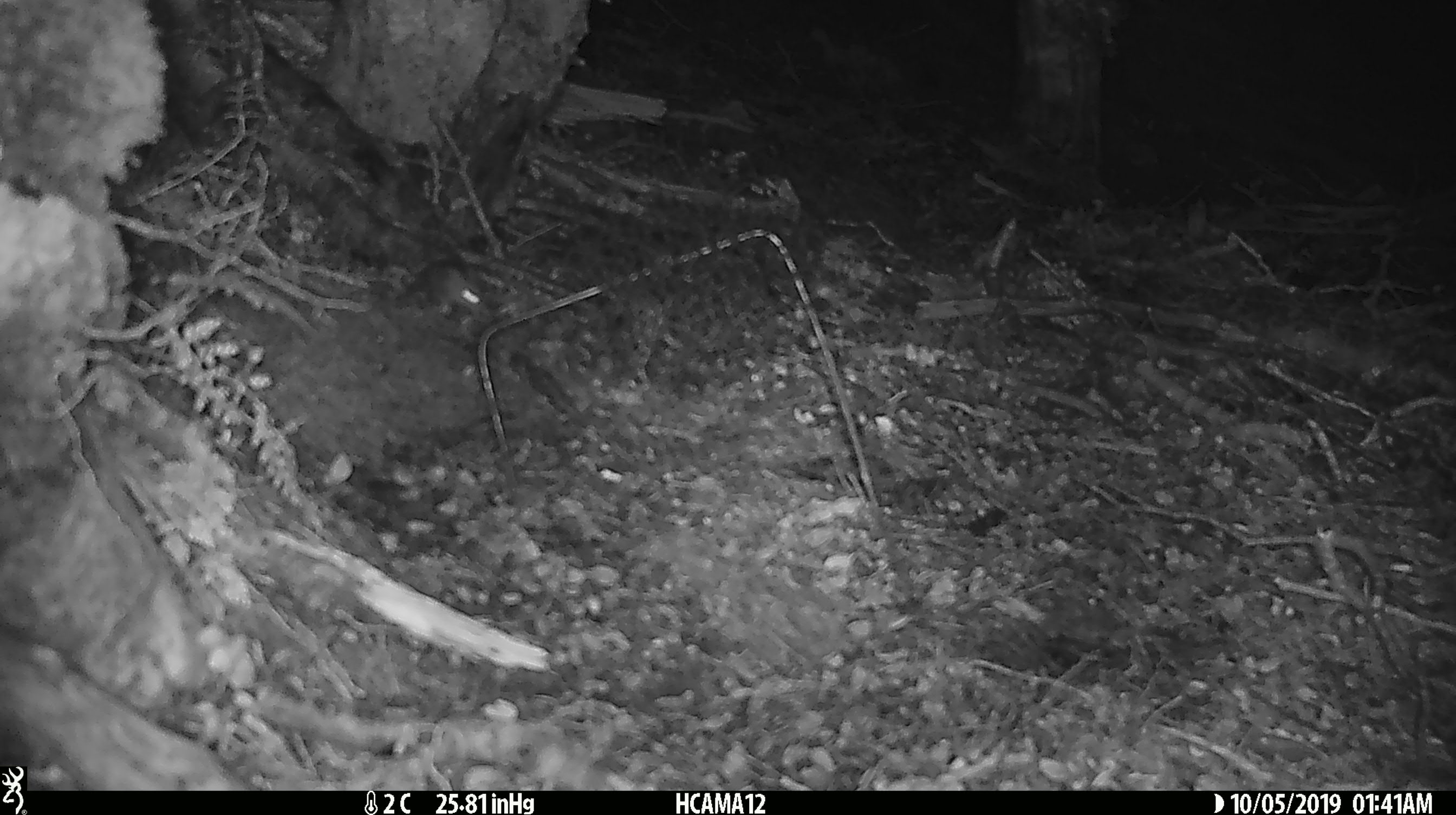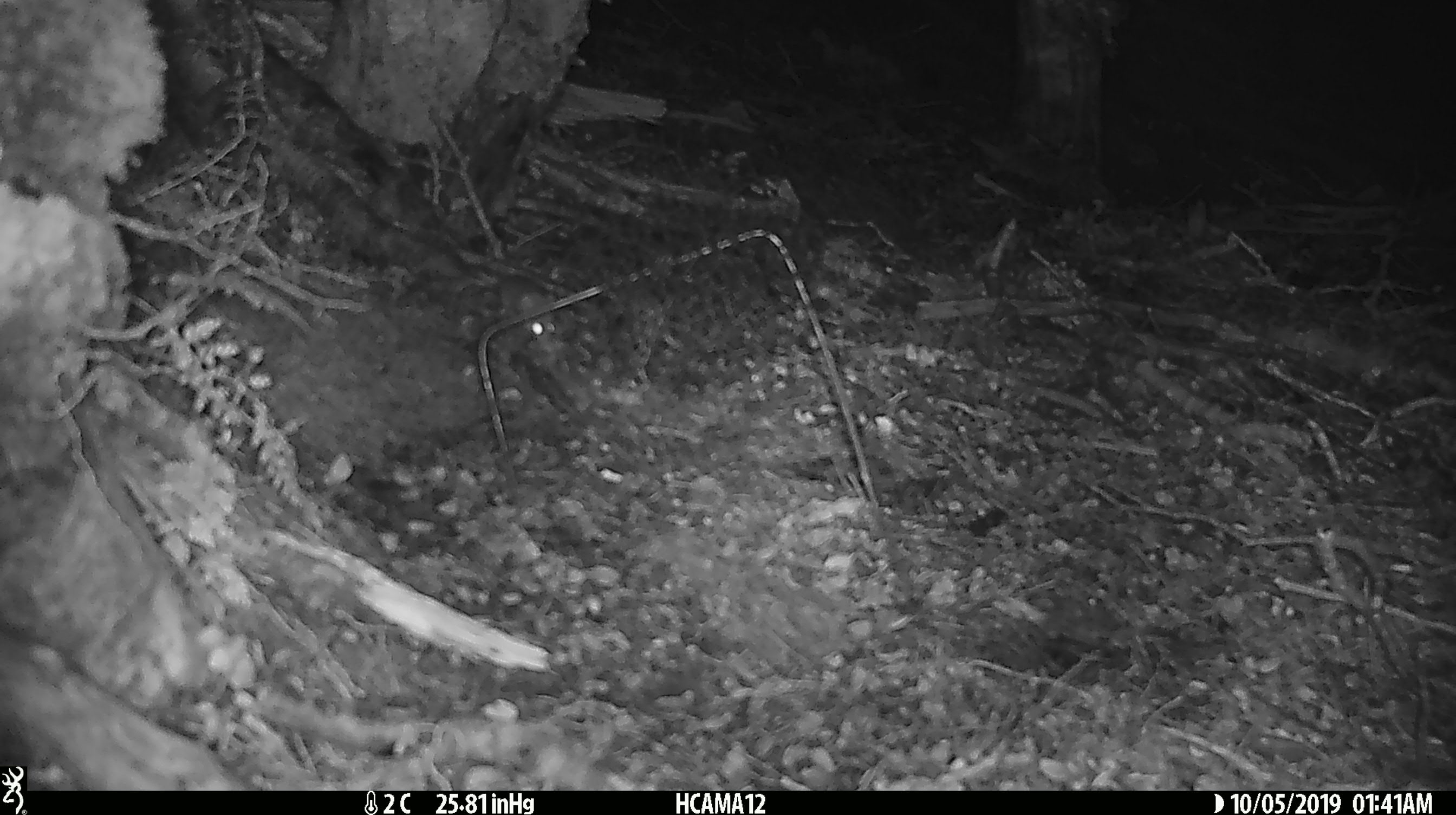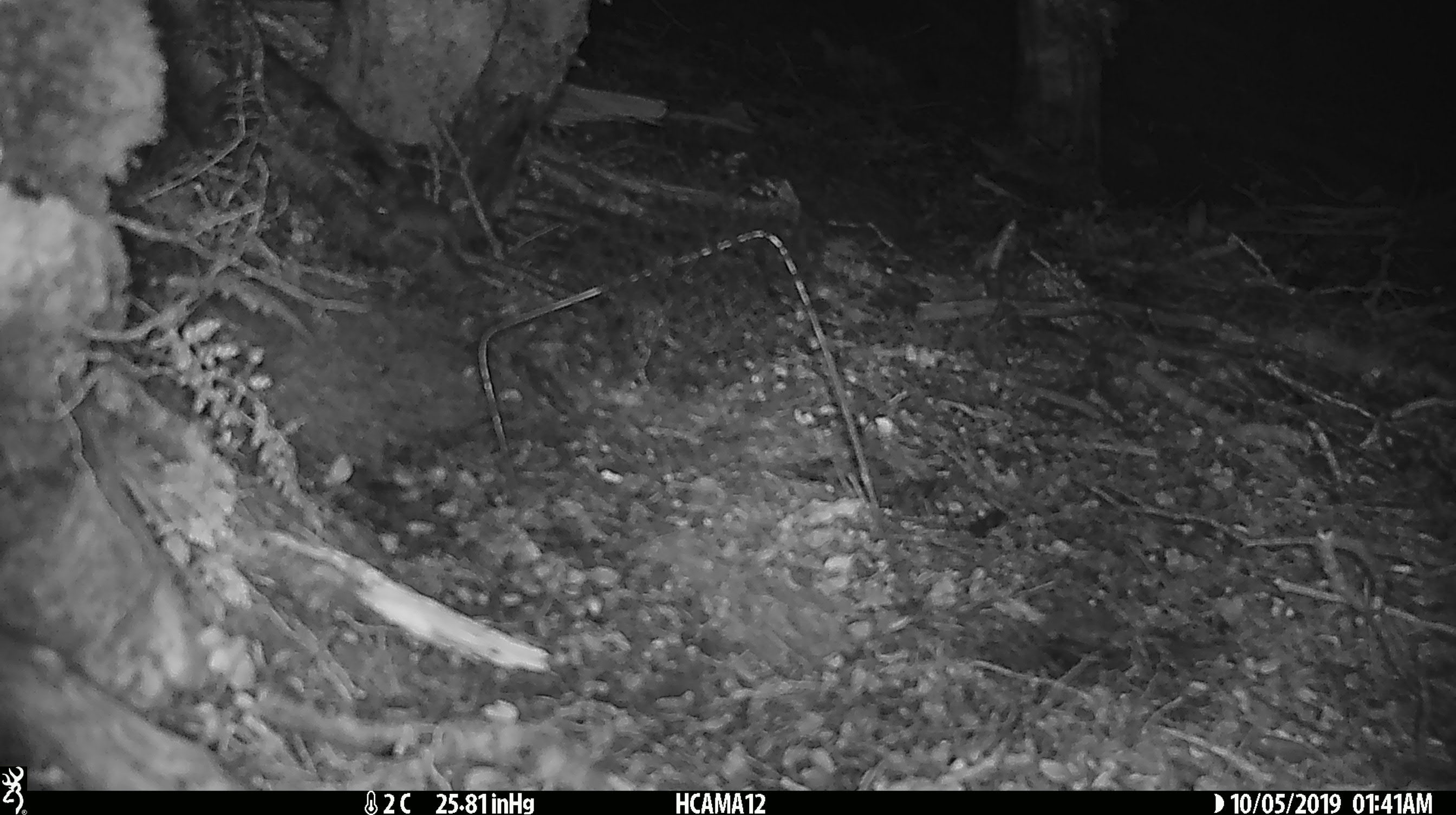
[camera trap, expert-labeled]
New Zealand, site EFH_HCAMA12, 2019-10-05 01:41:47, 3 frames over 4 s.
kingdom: Animalia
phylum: Chordata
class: Mammalia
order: Rodentia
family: Muridae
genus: Mus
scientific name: Mus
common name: mouse